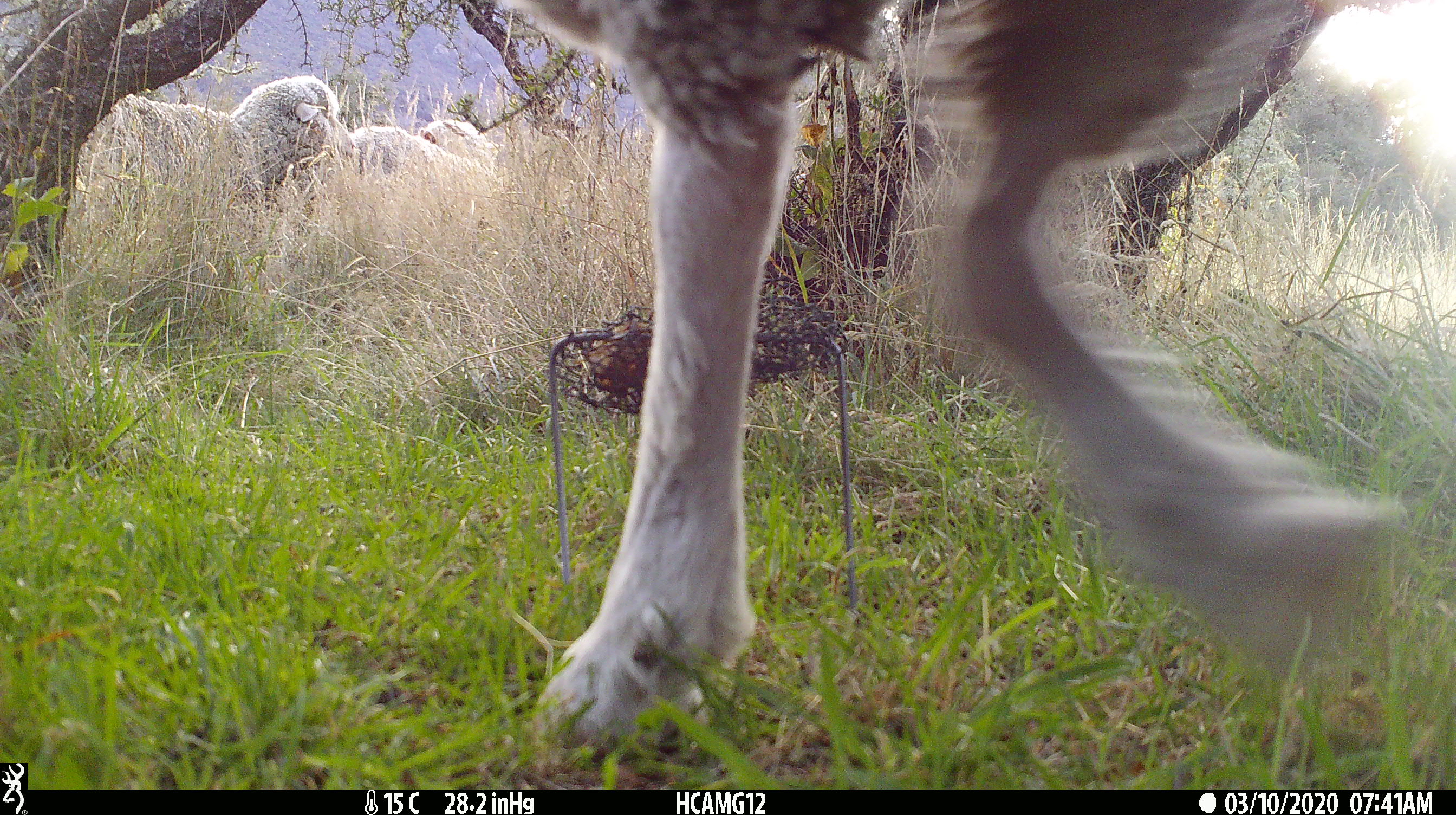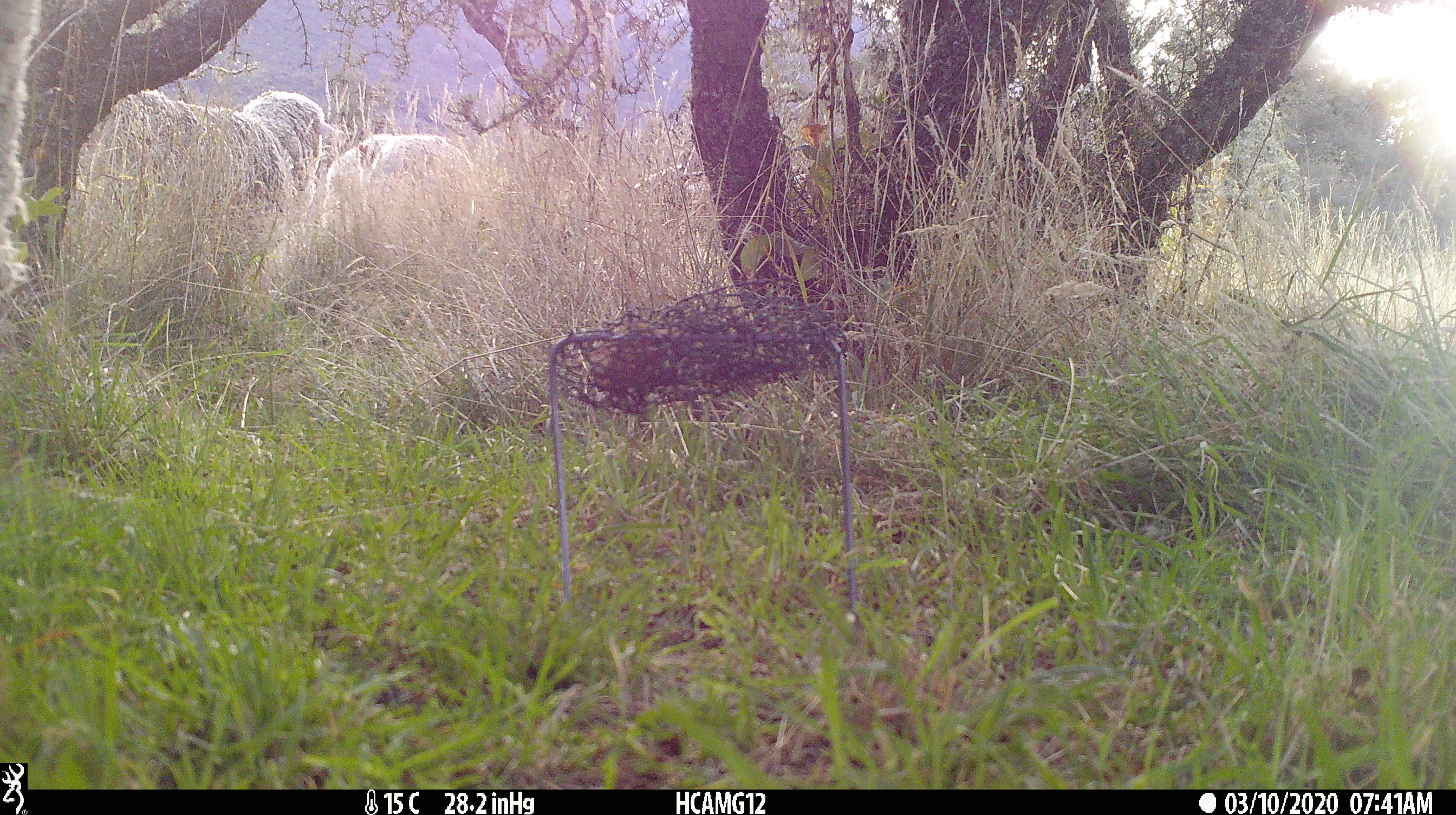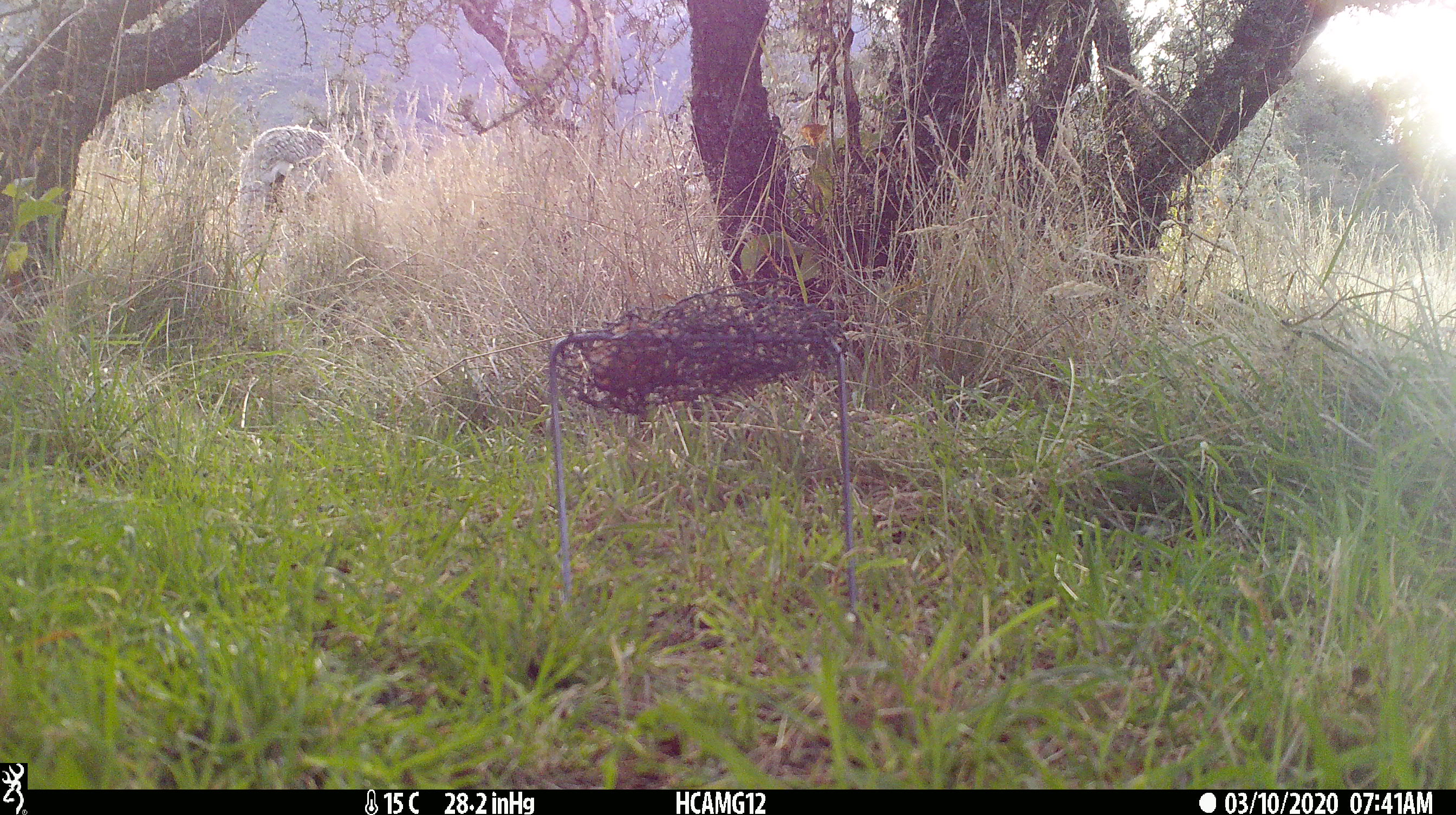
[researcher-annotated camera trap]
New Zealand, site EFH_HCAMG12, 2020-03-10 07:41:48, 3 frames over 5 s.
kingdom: Animalia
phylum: Chordata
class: Mammalia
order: Rodentia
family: Muridae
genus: Mus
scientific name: Mus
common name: mouse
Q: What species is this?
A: Mouse (Mus).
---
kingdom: Animalia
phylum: Chordata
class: Mammalia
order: Artiodactyla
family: Bovidae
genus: Ovis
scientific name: Ovis aries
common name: domestic sheep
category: sheep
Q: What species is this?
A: Sheep (domestic sheep) (Ovis aries).